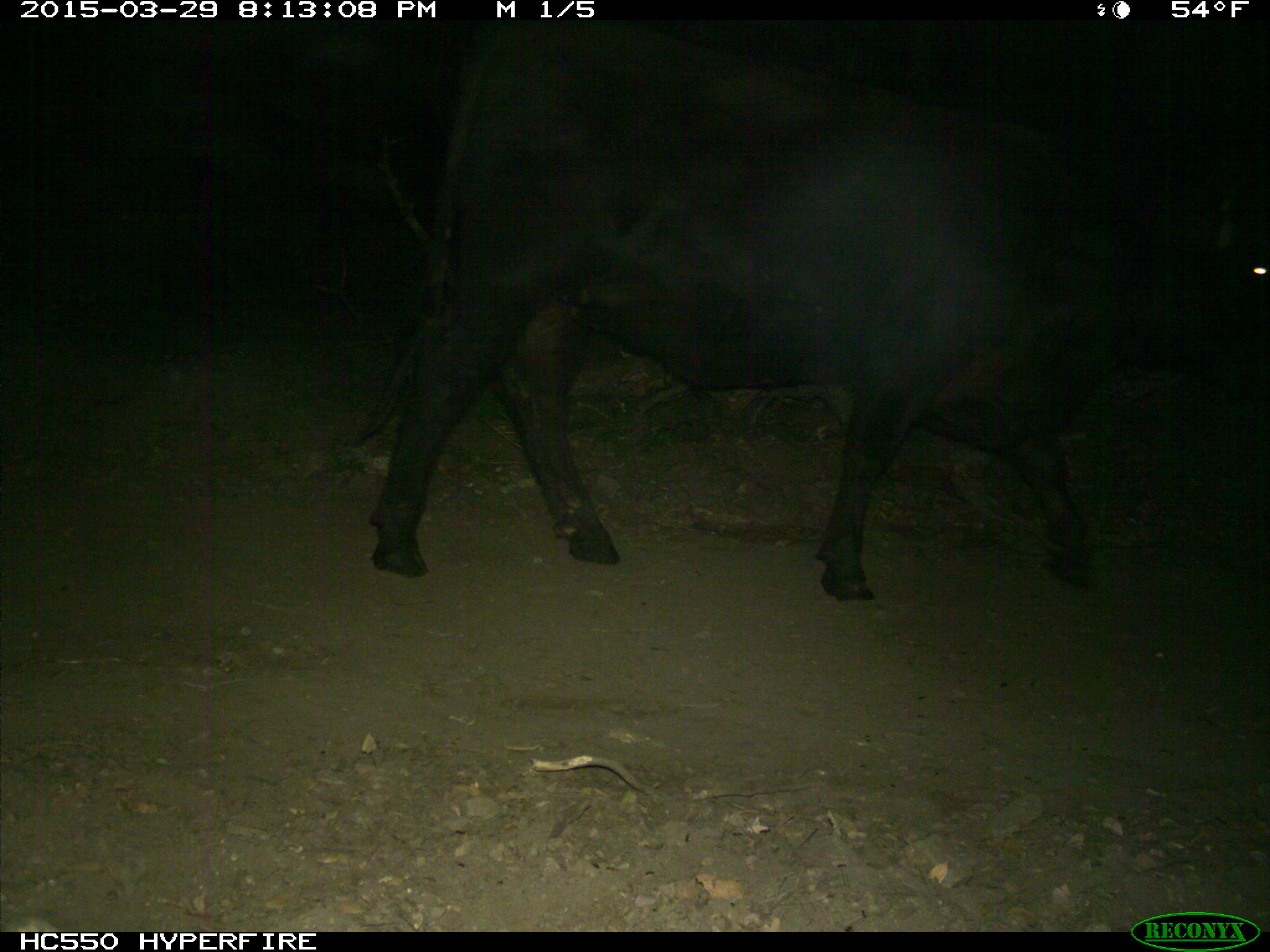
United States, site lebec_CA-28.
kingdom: Animalia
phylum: Chordata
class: Mammalia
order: Artiodactyla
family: Bovidae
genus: Bos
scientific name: Bos taurus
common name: domestic cow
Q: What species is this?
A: Bos taurus (domestic cow).